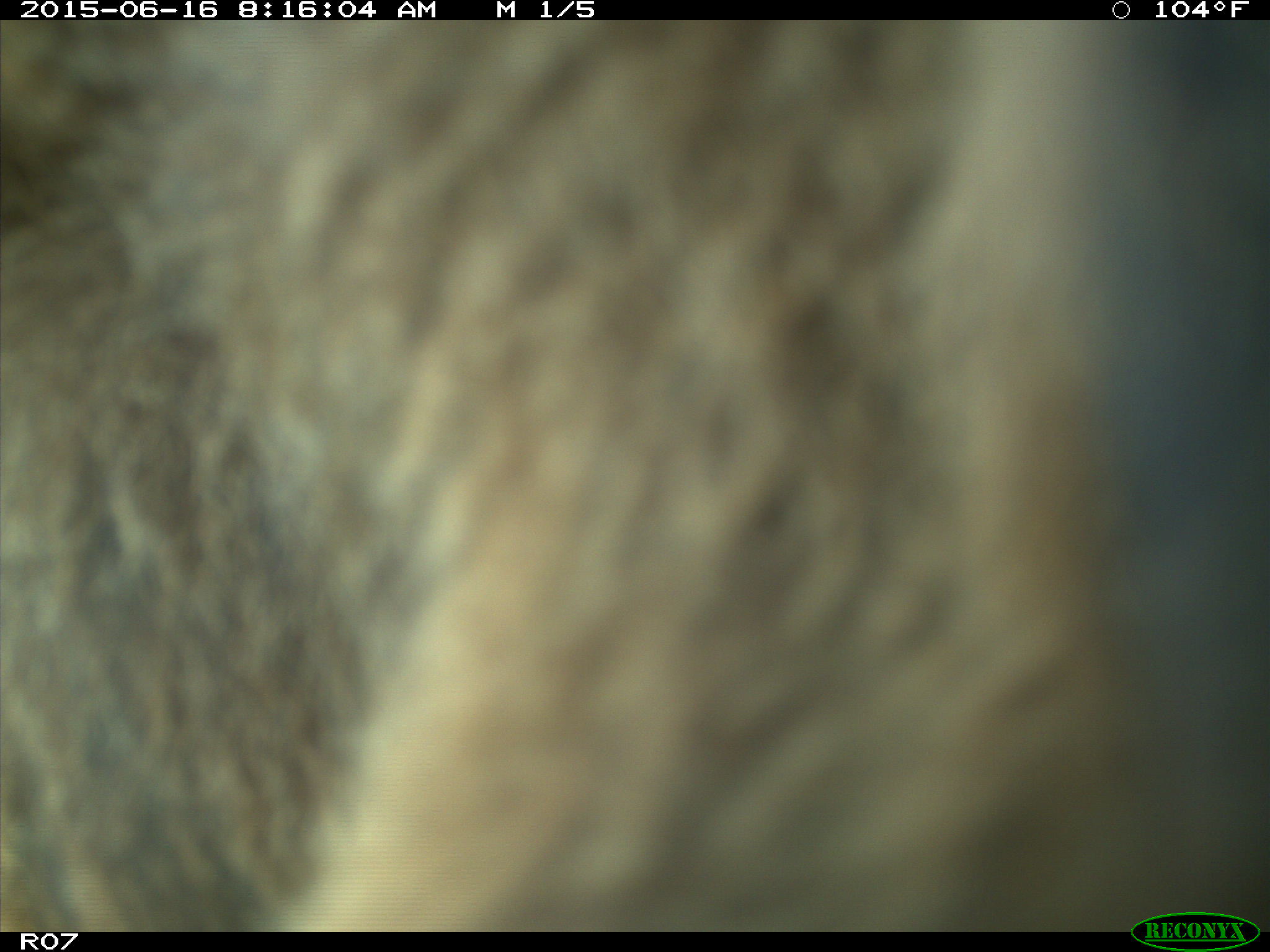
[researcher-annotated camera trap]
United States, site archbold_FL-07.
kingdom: Animalia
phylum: Chordata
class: Mammalia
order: Artiodactyla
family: Bovidae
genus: Bos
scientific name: Bos taurus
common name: domestic cow